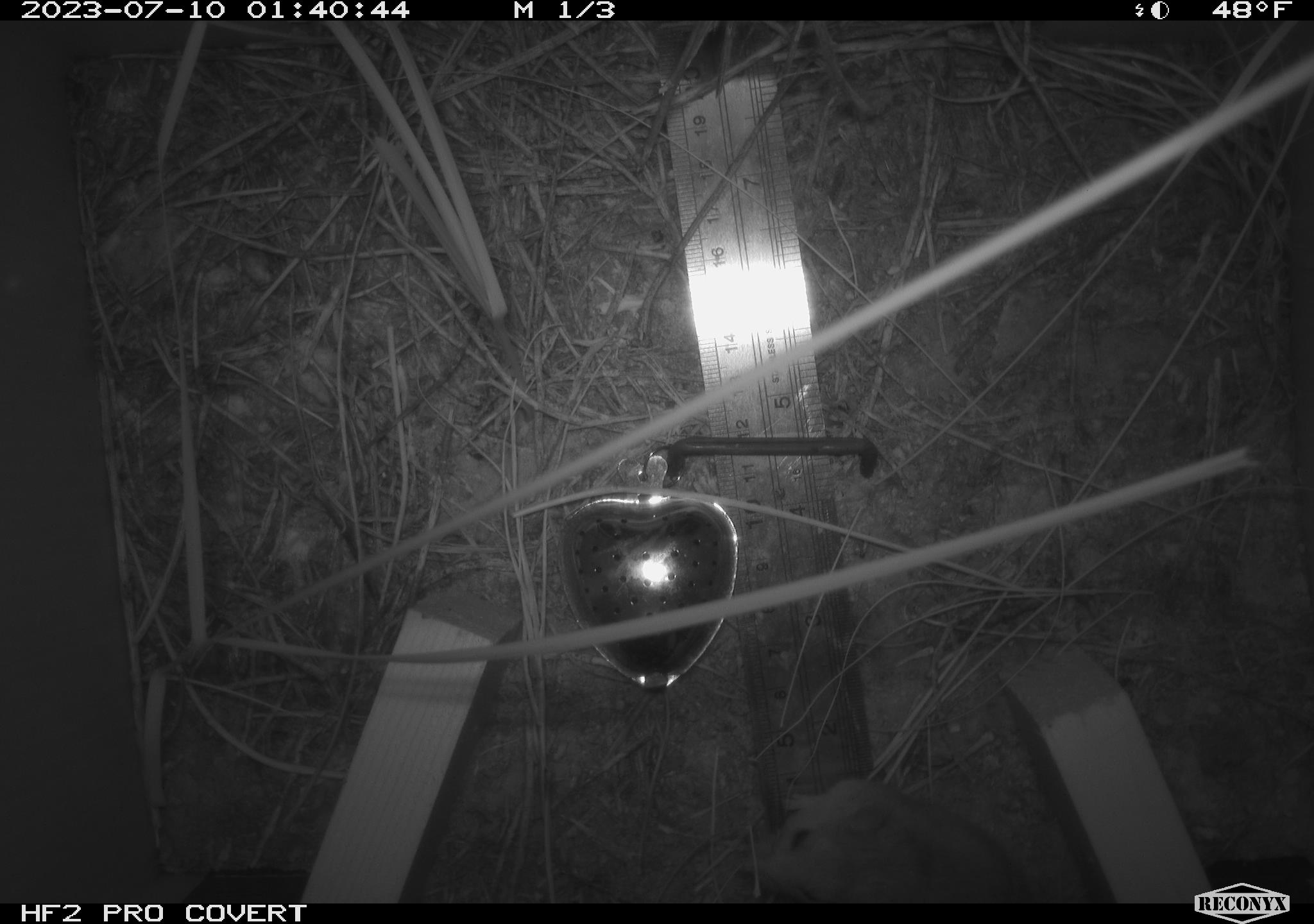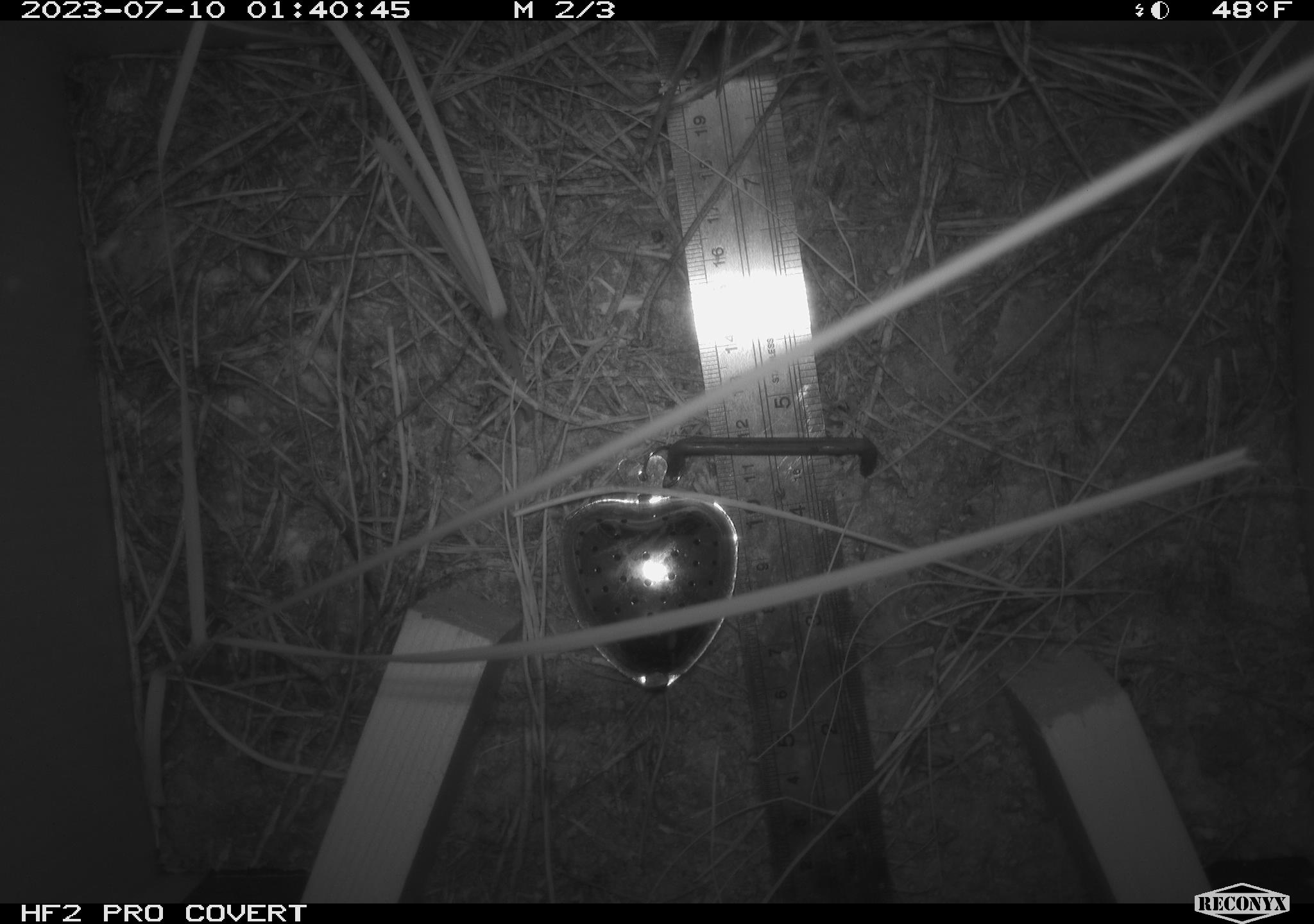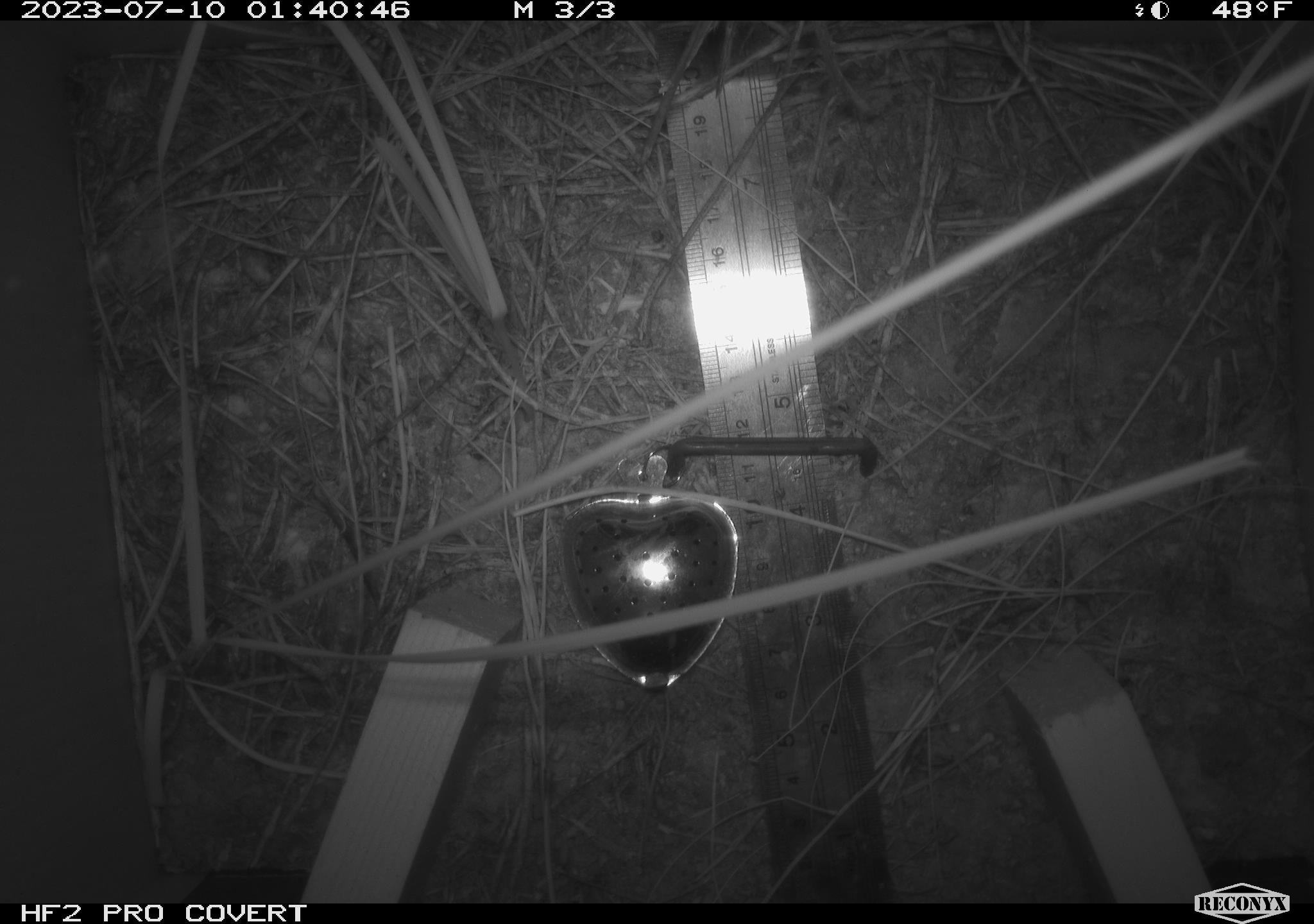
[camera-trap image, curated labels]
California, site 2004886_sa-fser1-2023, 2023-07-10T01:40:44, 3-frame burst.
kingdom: Animalia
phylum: Chordata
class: Mammalia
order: Rodentia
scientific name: Rodentia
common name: mouse species